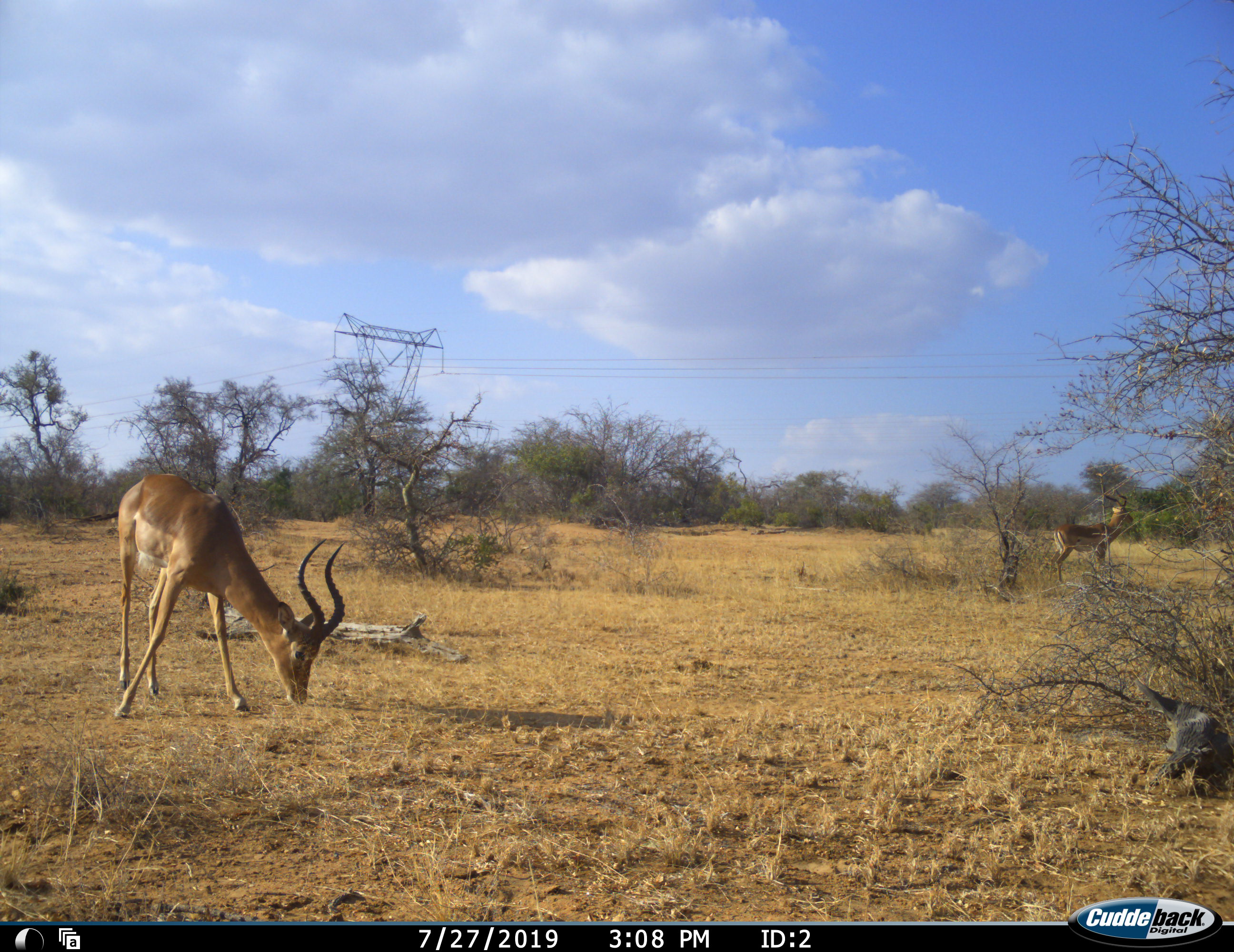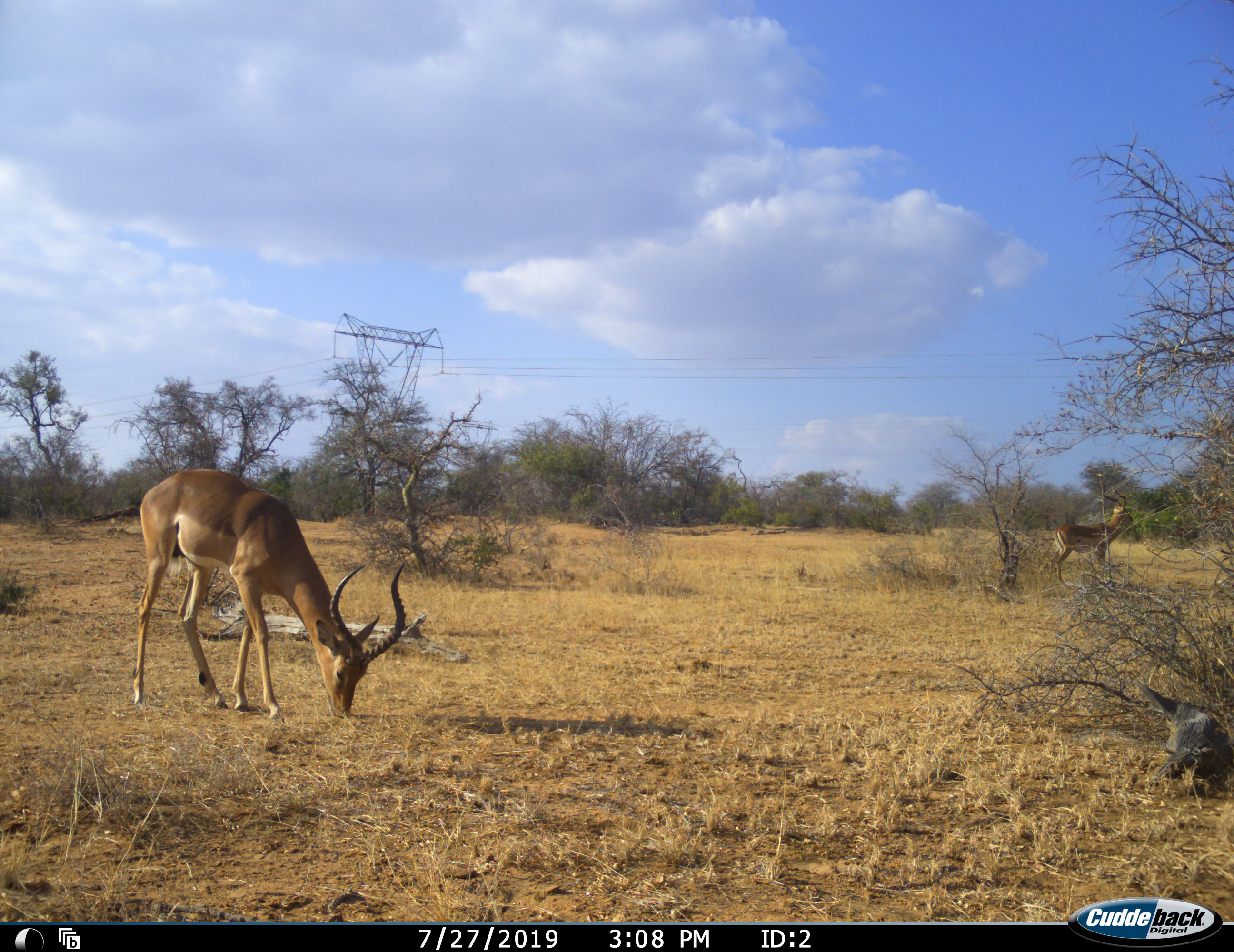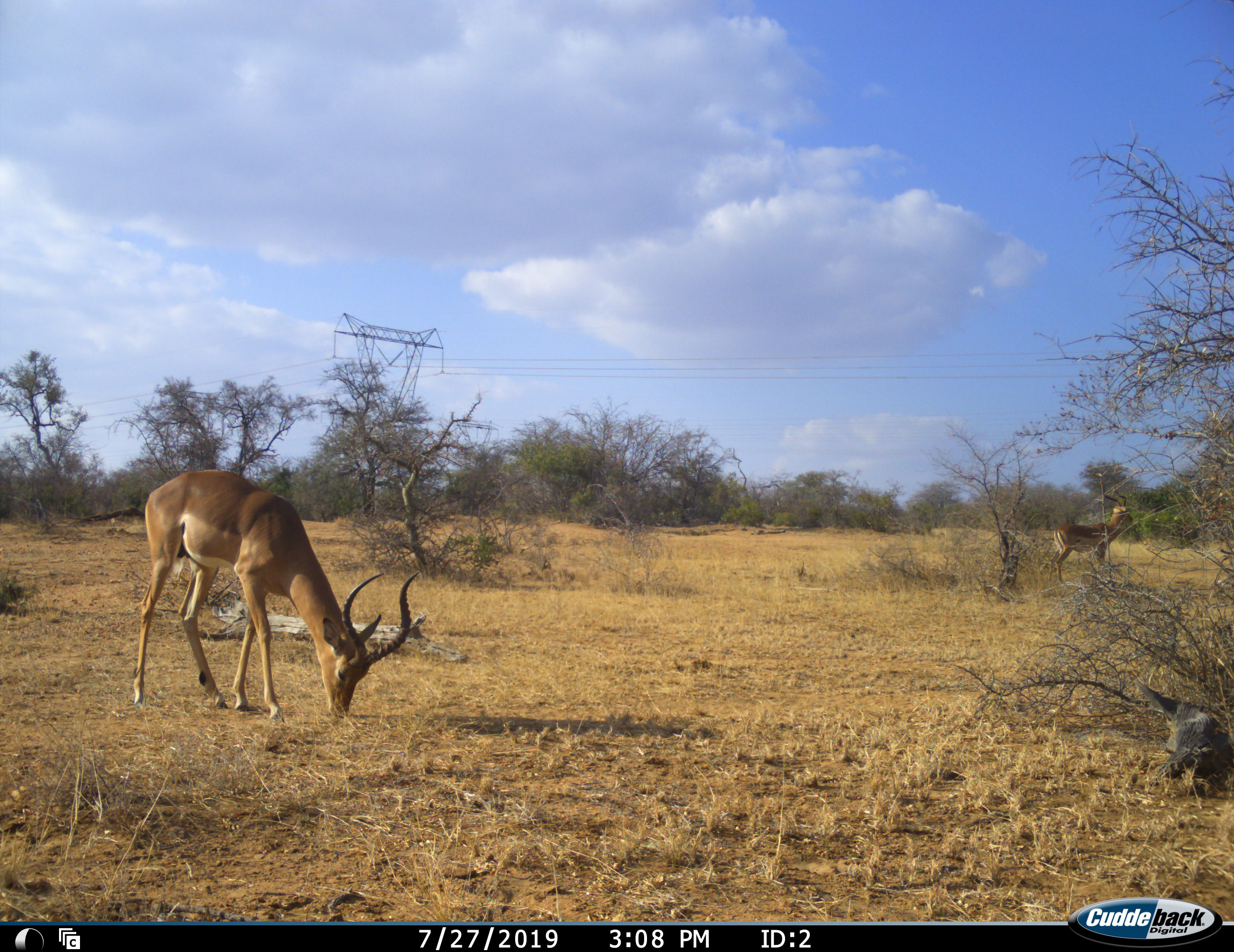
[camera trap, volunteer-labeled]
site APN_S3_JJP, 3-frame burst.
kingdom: Animalia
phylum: Chordata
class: Mammalia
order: Artiodactyla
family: Bovidae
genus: Aepyceros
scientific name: Aepyceros melampus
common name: impala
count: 2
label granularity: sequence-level